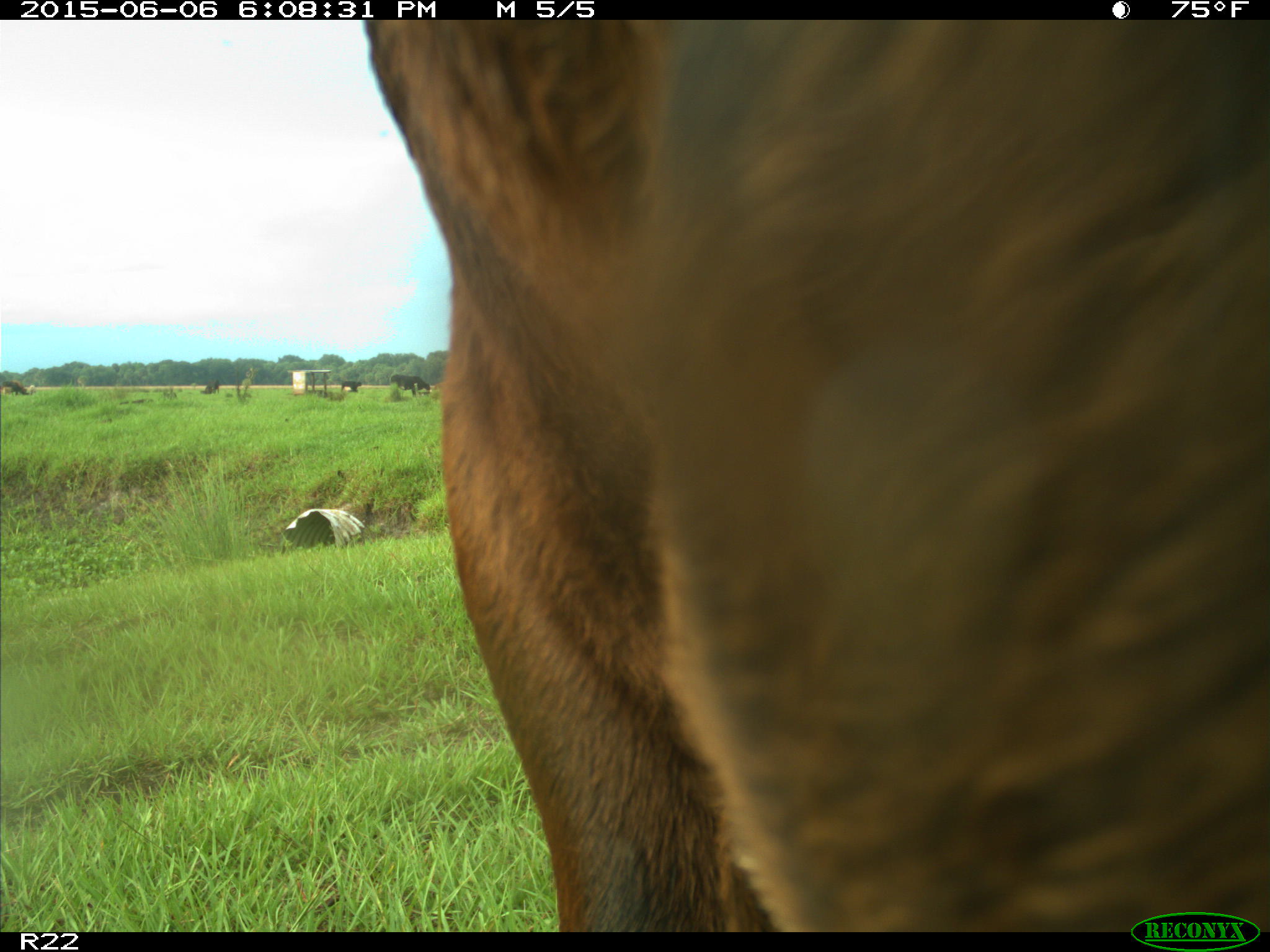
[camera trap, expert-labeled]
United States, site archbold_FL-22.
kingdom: Animalia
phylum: Chordata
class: Mammalia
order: Artiodactyla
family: Bovidae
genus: Bos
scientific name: Bos taurus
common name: domestic cow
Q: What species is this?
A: Bos taurus (domestic cow).